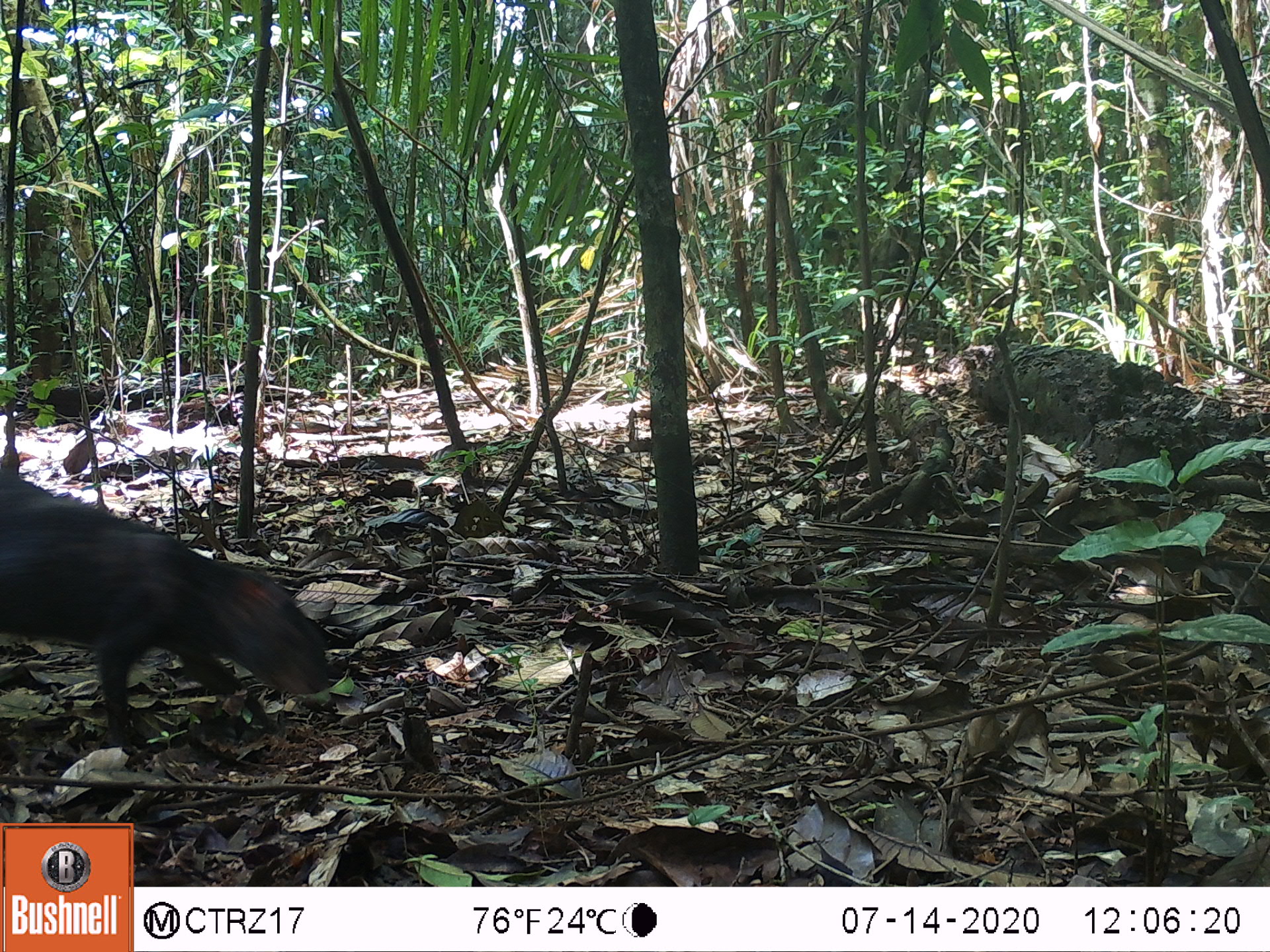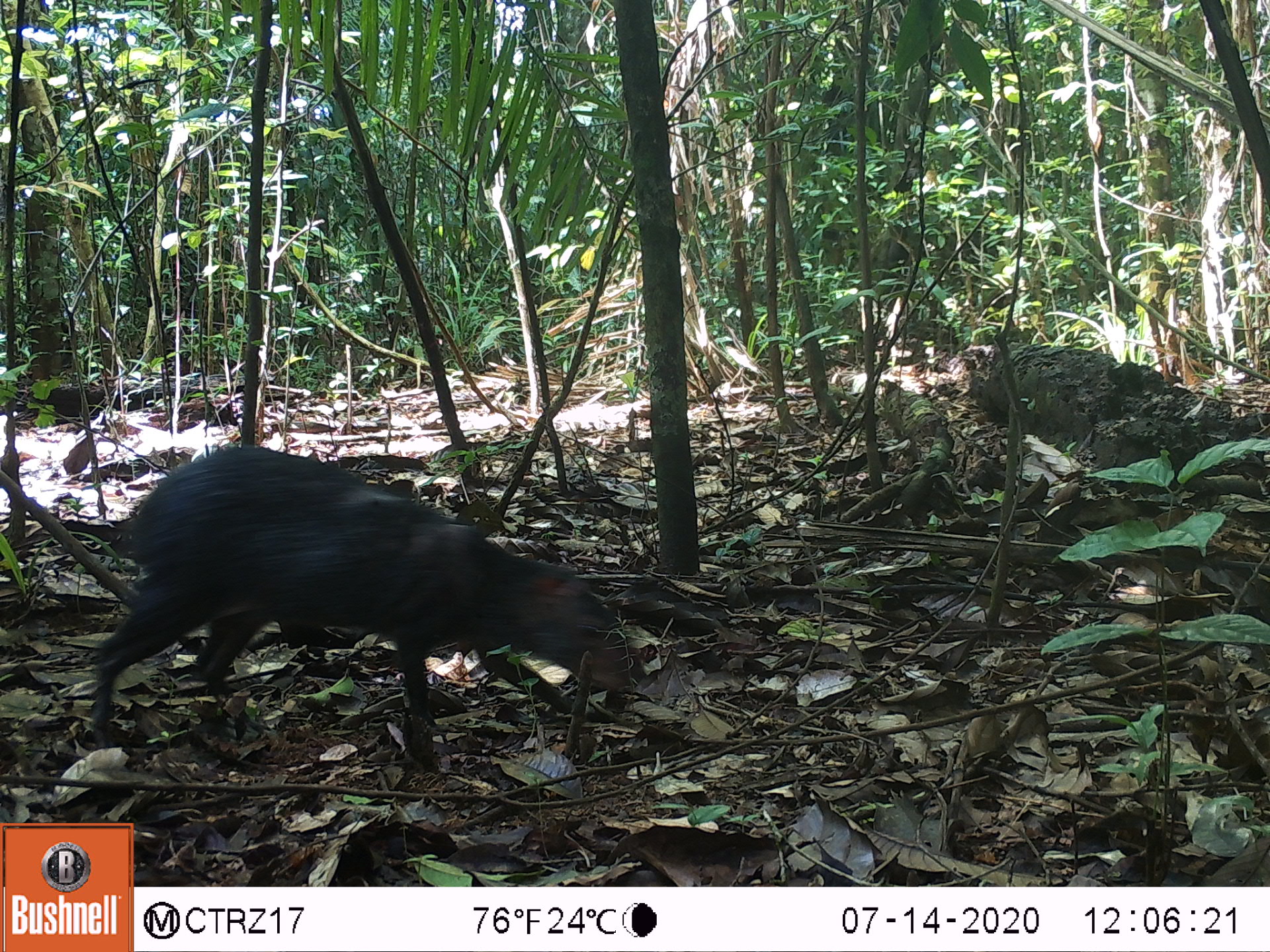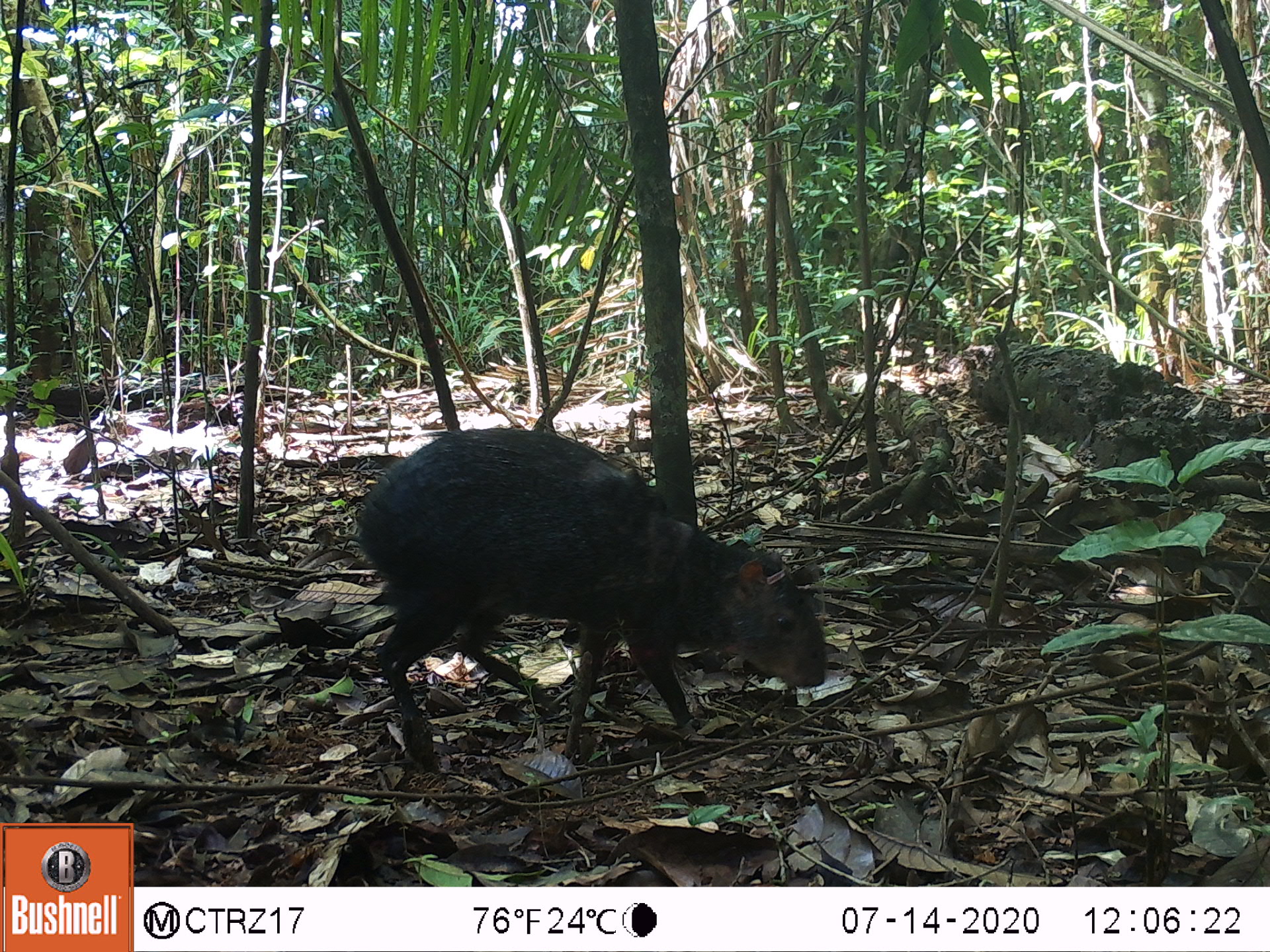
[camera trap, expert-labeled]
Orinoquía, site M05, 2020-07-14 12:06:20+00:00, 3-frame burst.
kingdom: Animalia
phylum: Chordata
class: Mammalia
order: Rodentia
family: Dasyproctidae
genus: Dasyprocta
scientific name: Dasyprocta fuliginosa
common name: black agouti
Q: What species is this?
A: Black agouti (Dasyprocta fuliginosa).